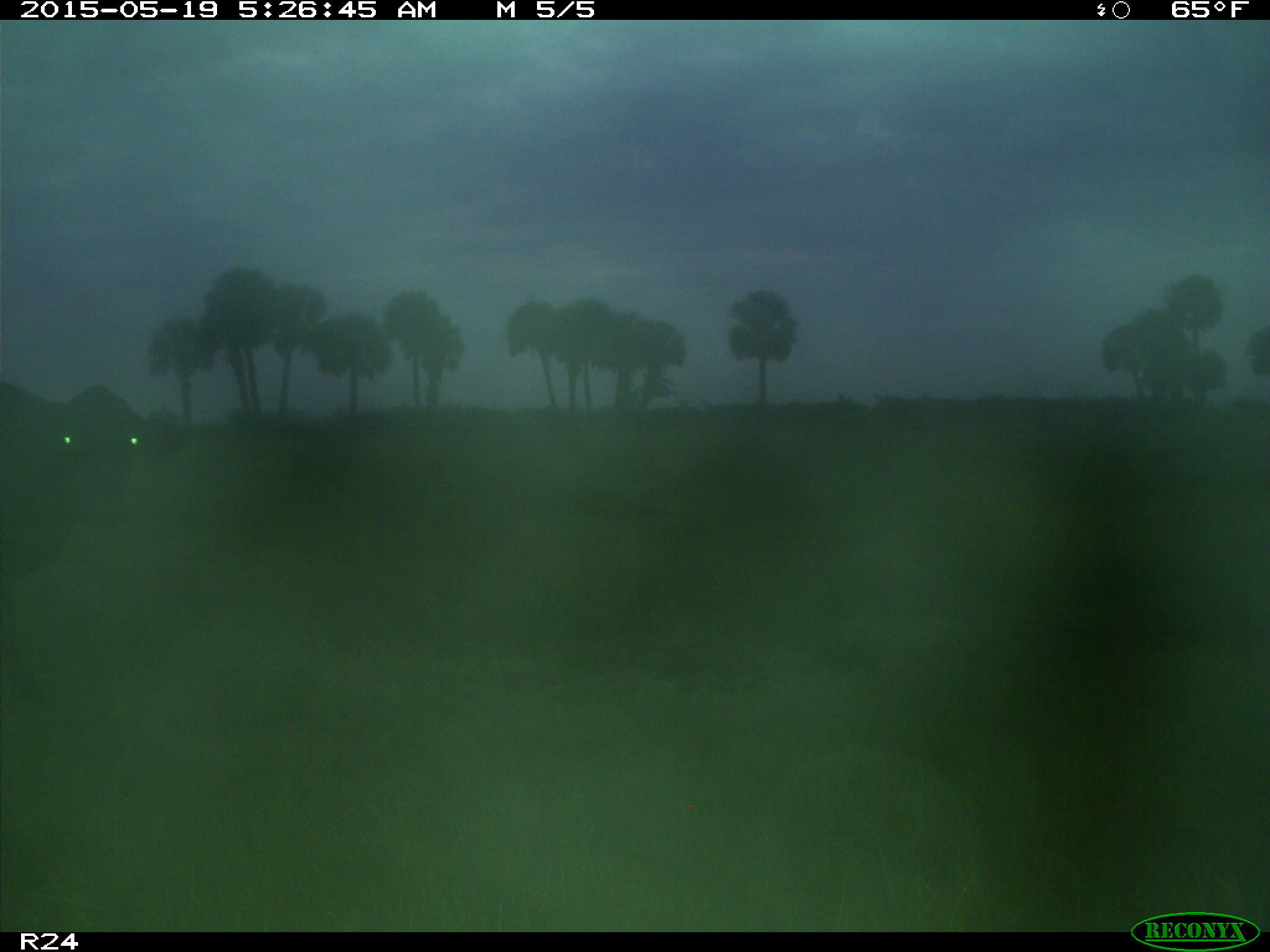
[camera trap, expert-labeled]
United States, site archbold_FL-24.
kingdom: Animalia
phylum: Chordata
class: Mammalia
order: Artiodactyla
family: Bovidae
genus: Bos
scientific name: Bos taurus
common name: domestic cow